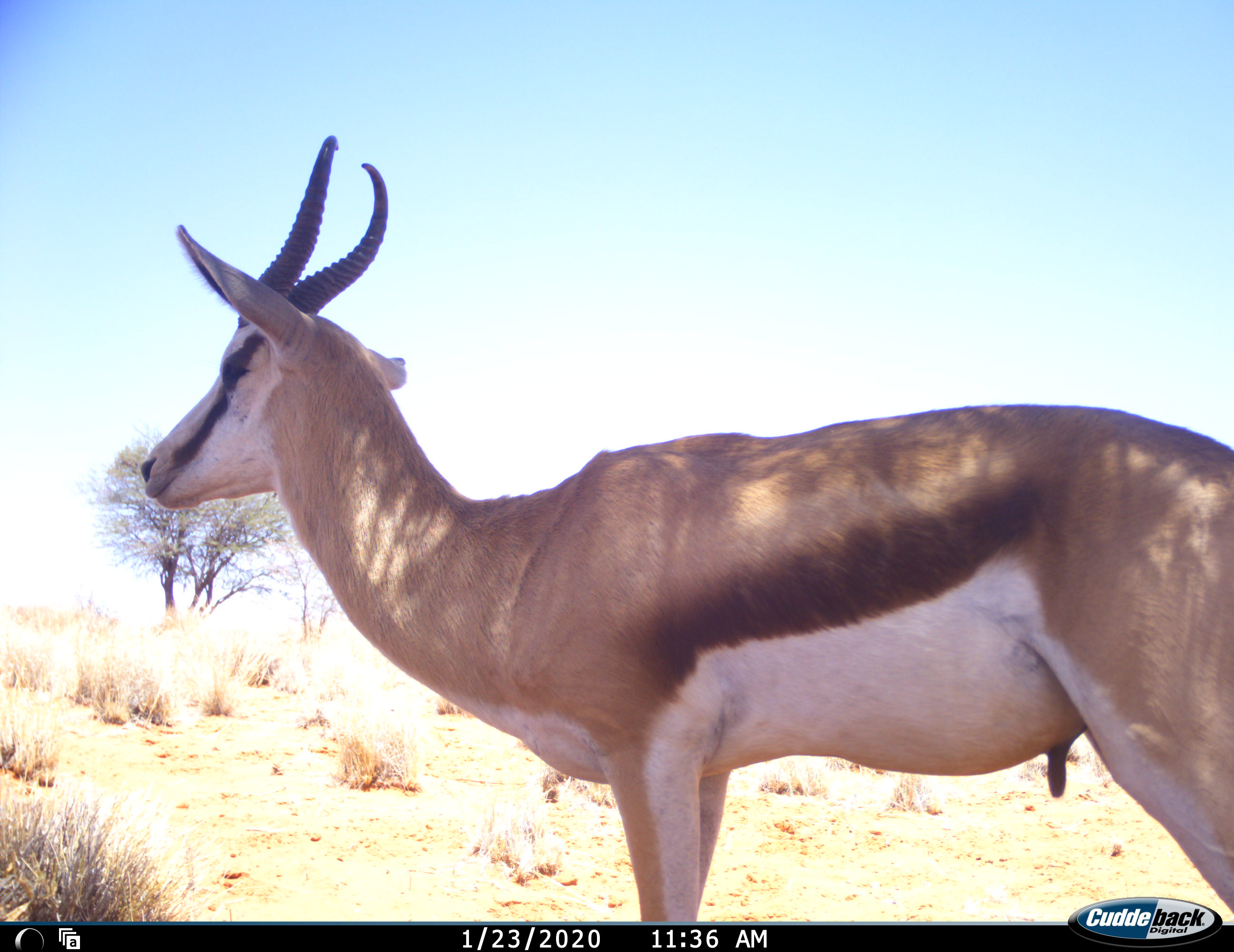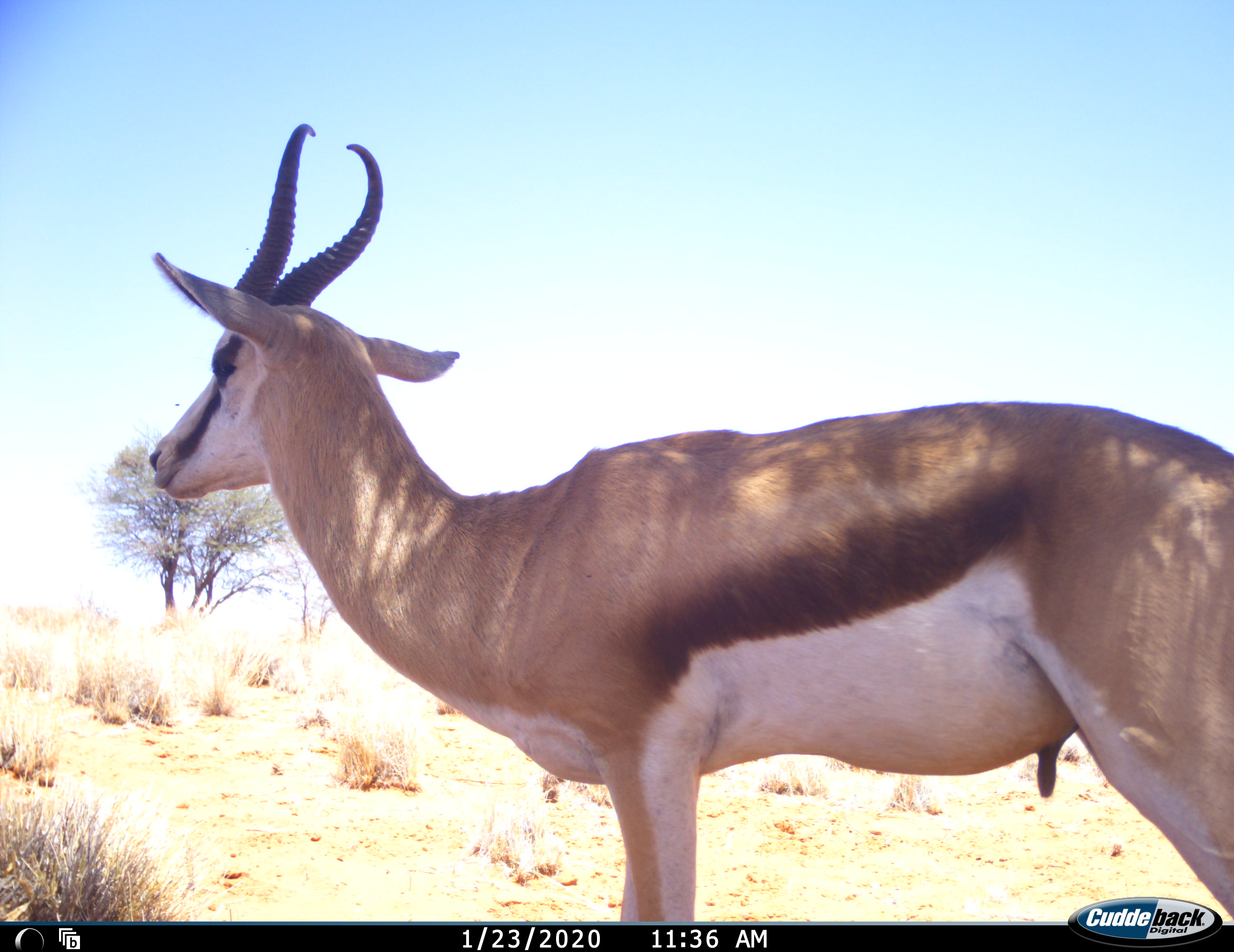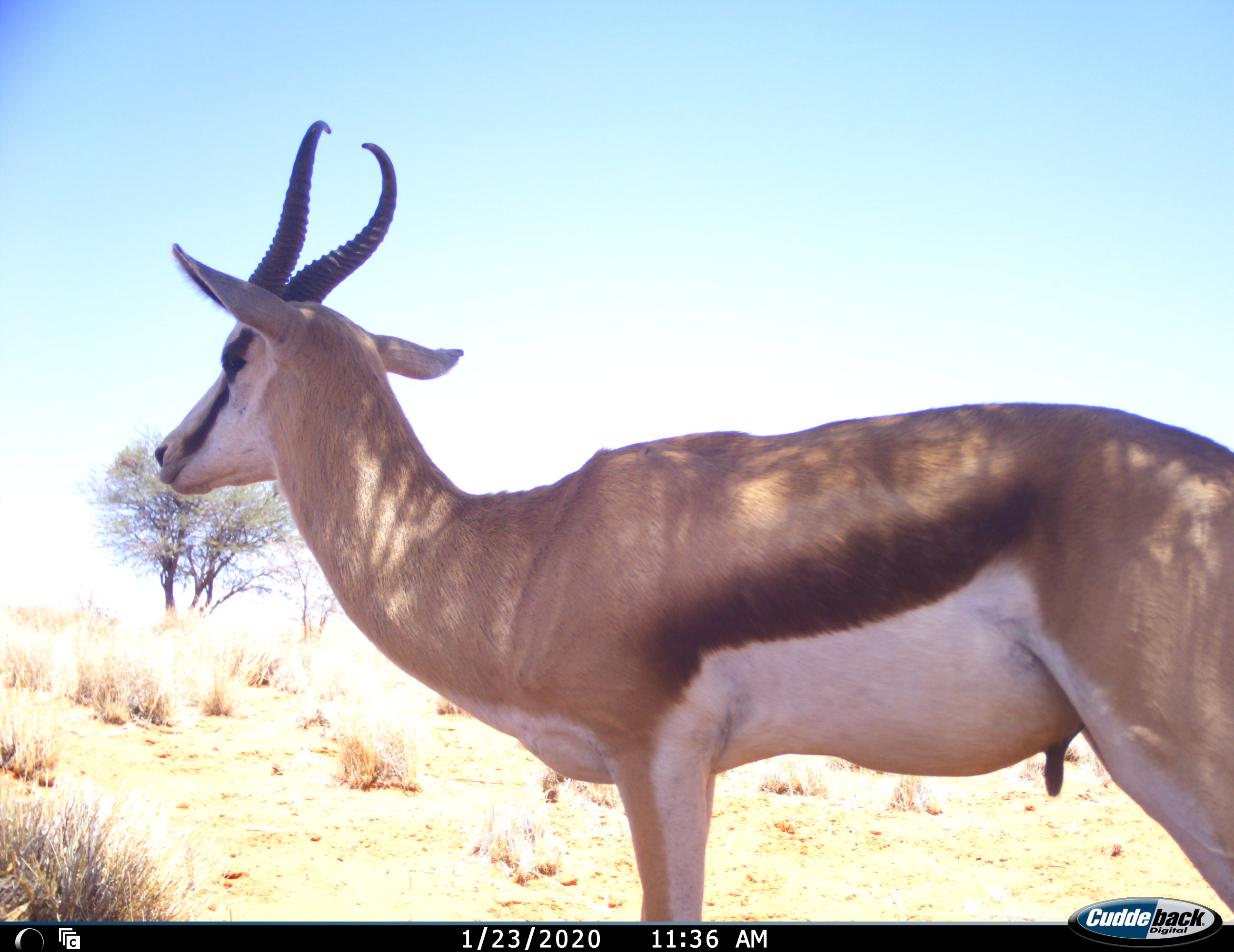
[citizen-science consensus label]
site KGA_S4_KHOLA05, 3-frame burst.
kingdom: Animalia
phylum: Chordata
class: Mammalia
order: Artiodactyla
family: Bovidae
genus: Antidorcas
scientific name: Antidorcas marsupialis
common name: springbok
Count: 1.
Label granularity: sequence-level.